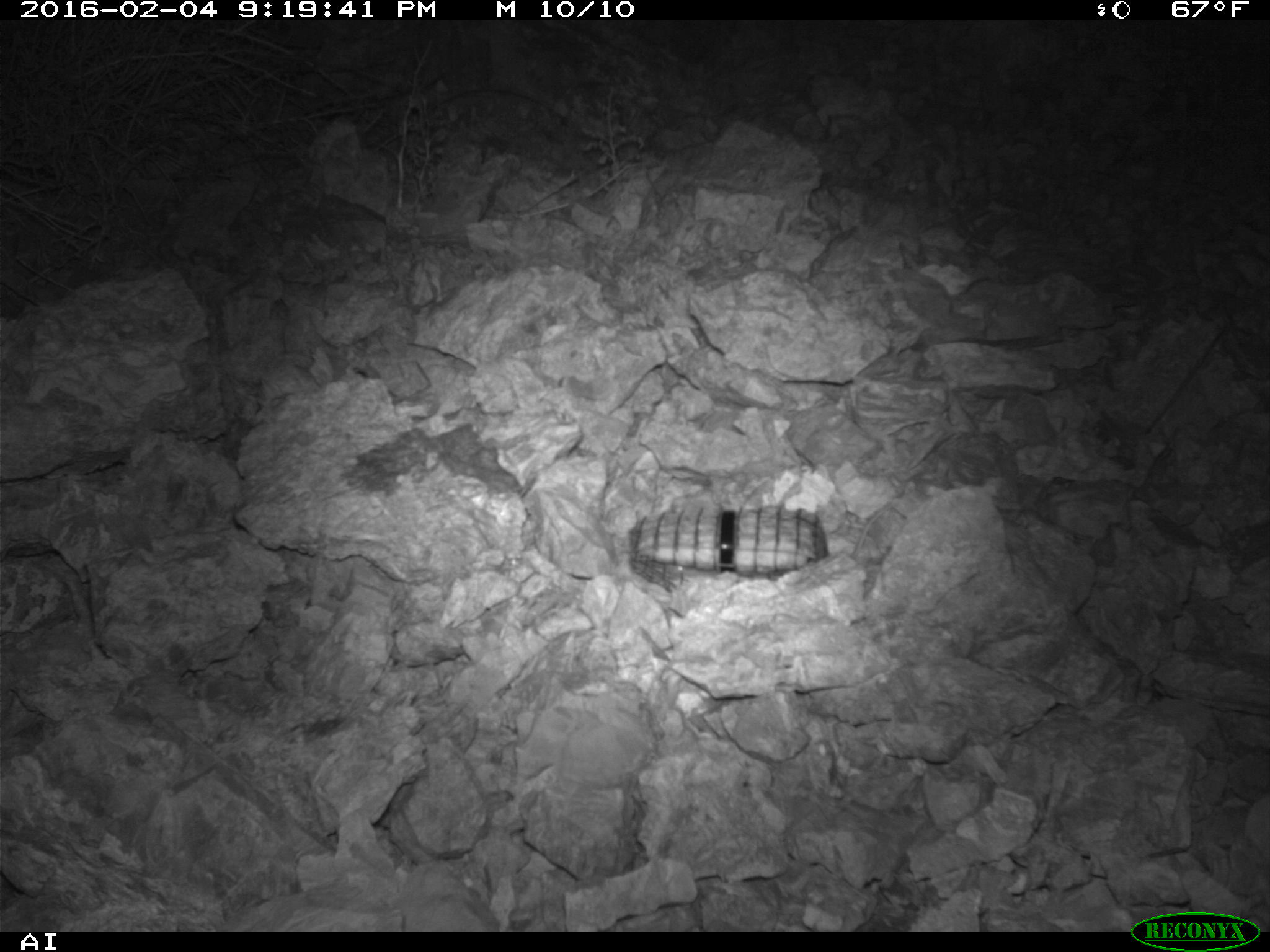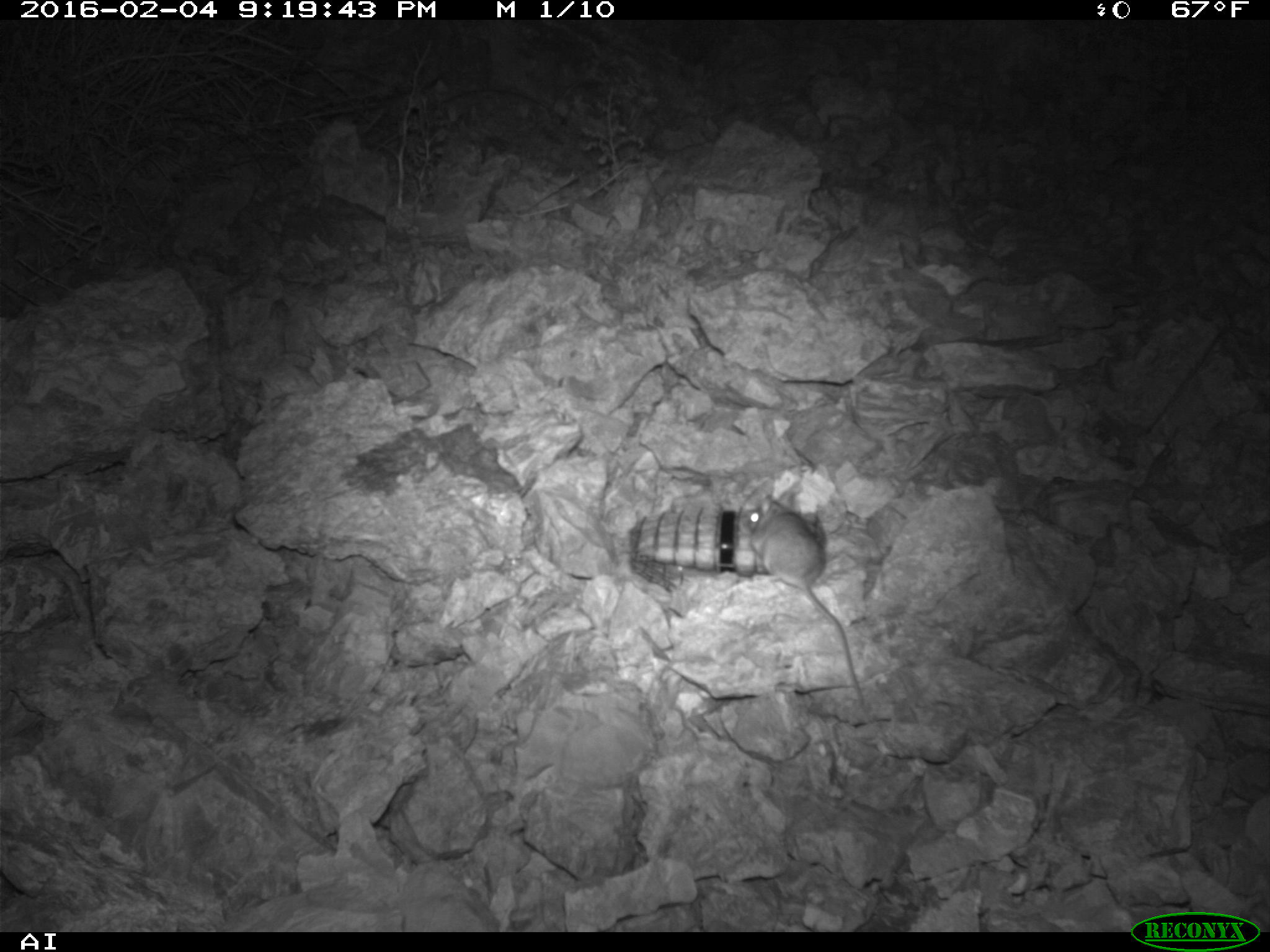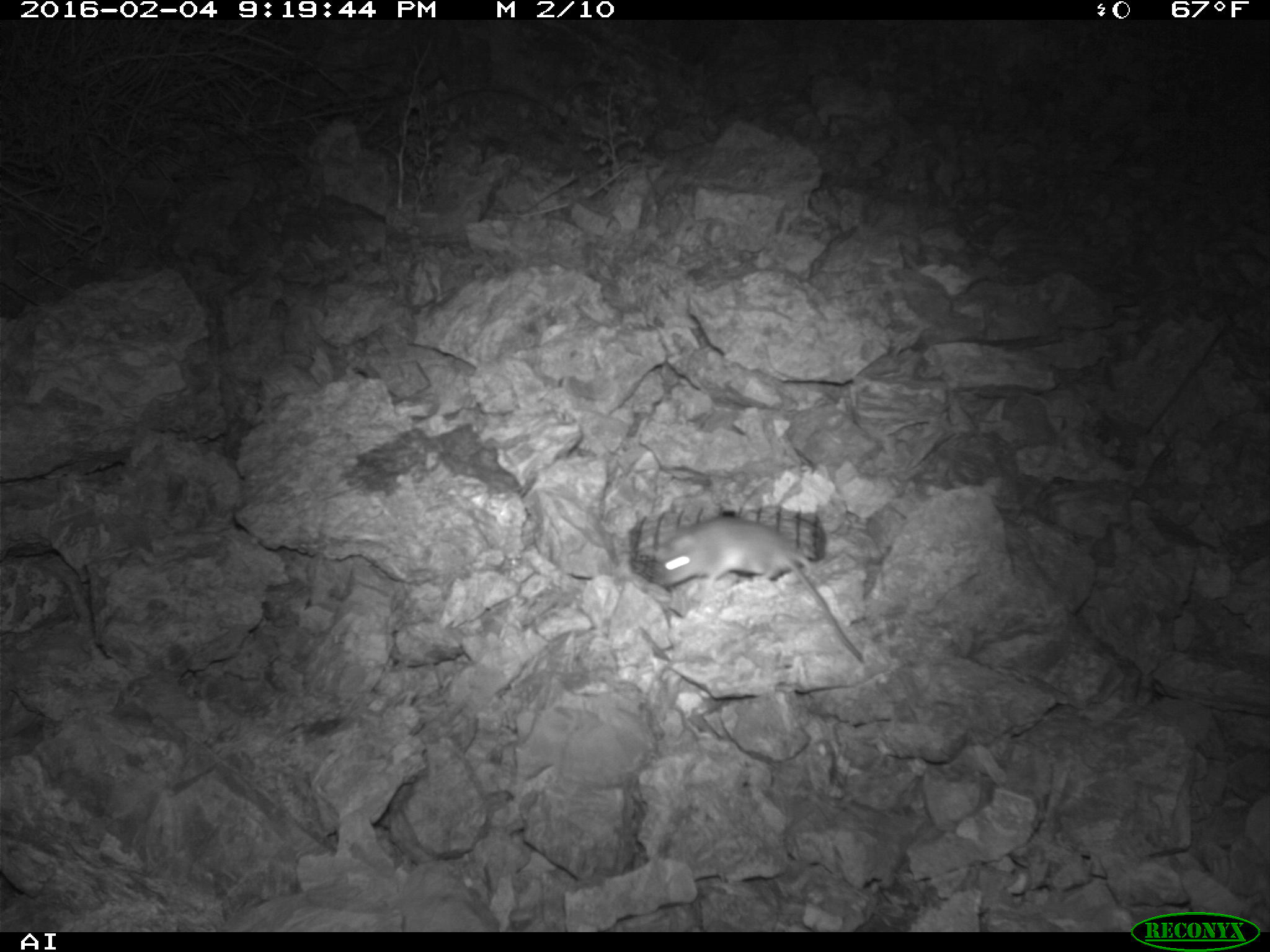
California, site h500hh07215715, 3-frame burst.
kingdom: Animalia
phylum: Chordata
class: Mammalia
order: Rodentia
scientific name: Rodentia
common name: rodent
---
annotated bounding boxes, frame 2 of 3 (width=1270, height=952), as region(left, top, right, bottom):
rodent: region(741, 494, 868, 714)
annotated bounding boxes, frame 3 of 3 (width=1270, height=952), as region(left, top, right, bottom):
rodent: region(648, 513, 866, 668)